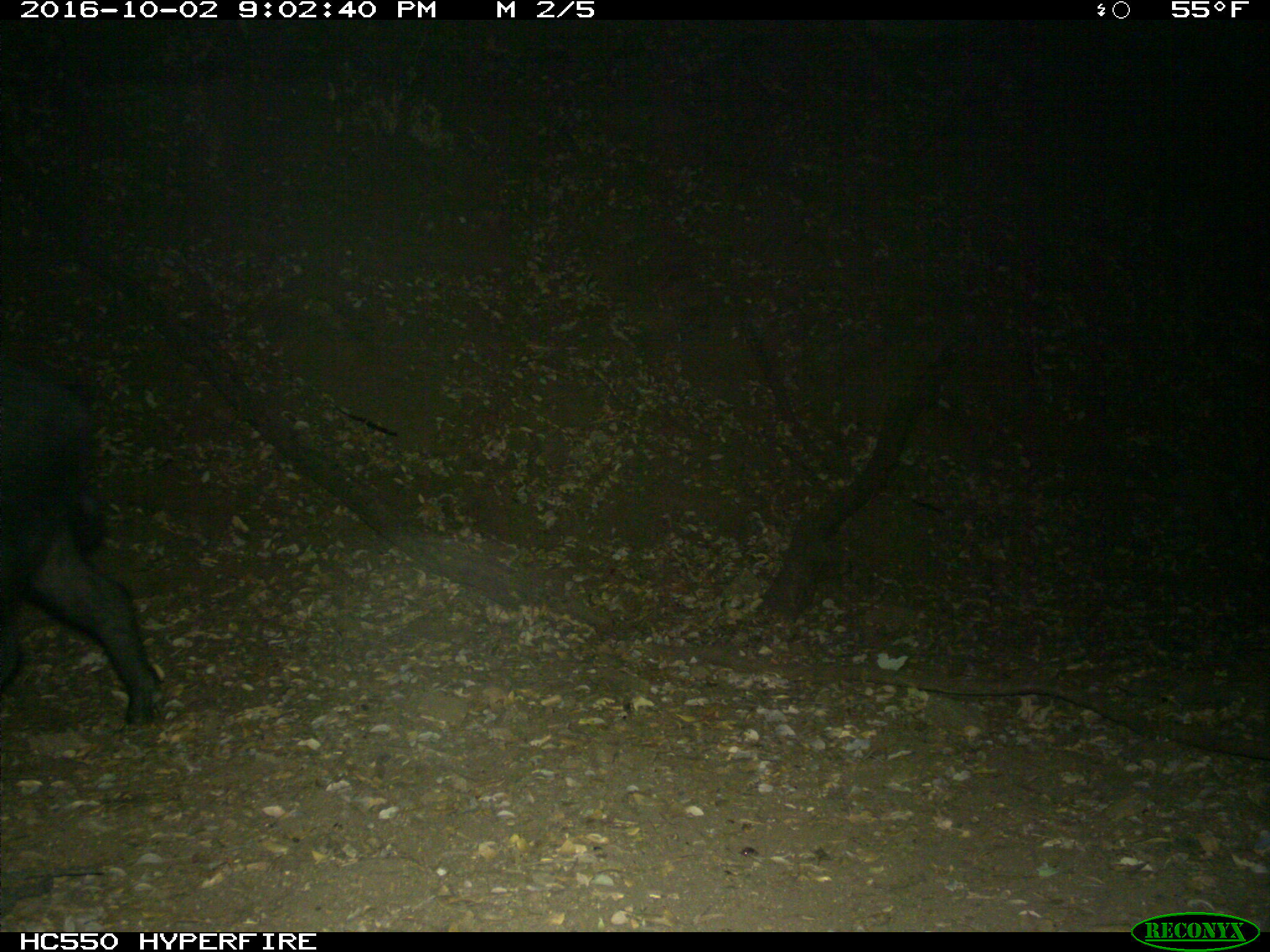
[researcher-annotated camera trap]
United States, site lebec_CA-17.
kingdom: Animalia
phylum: Chordata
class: Mammalia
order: Artiodactyla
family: Suidae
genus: Sus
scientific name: Sus scrofa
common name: wild boar